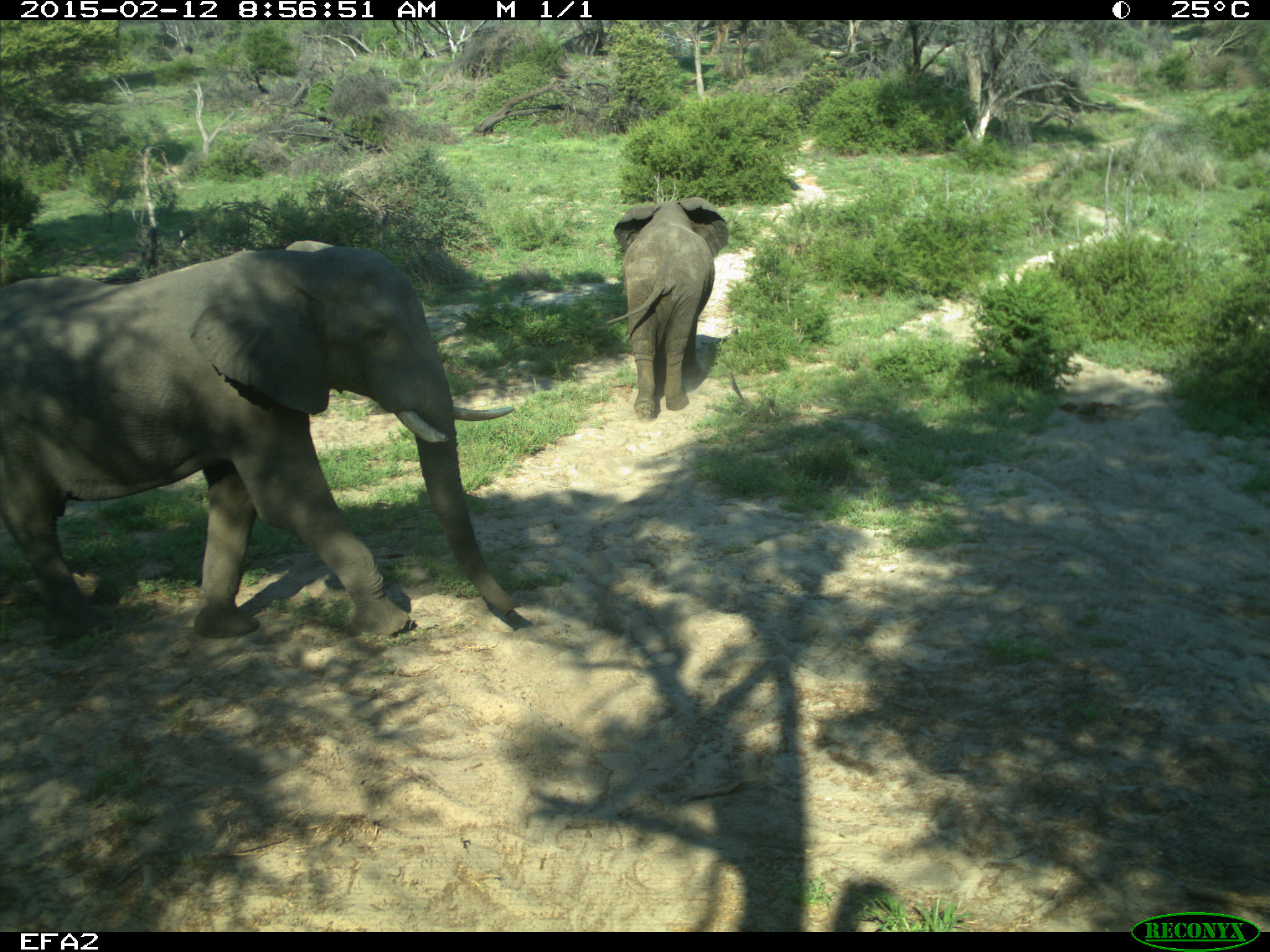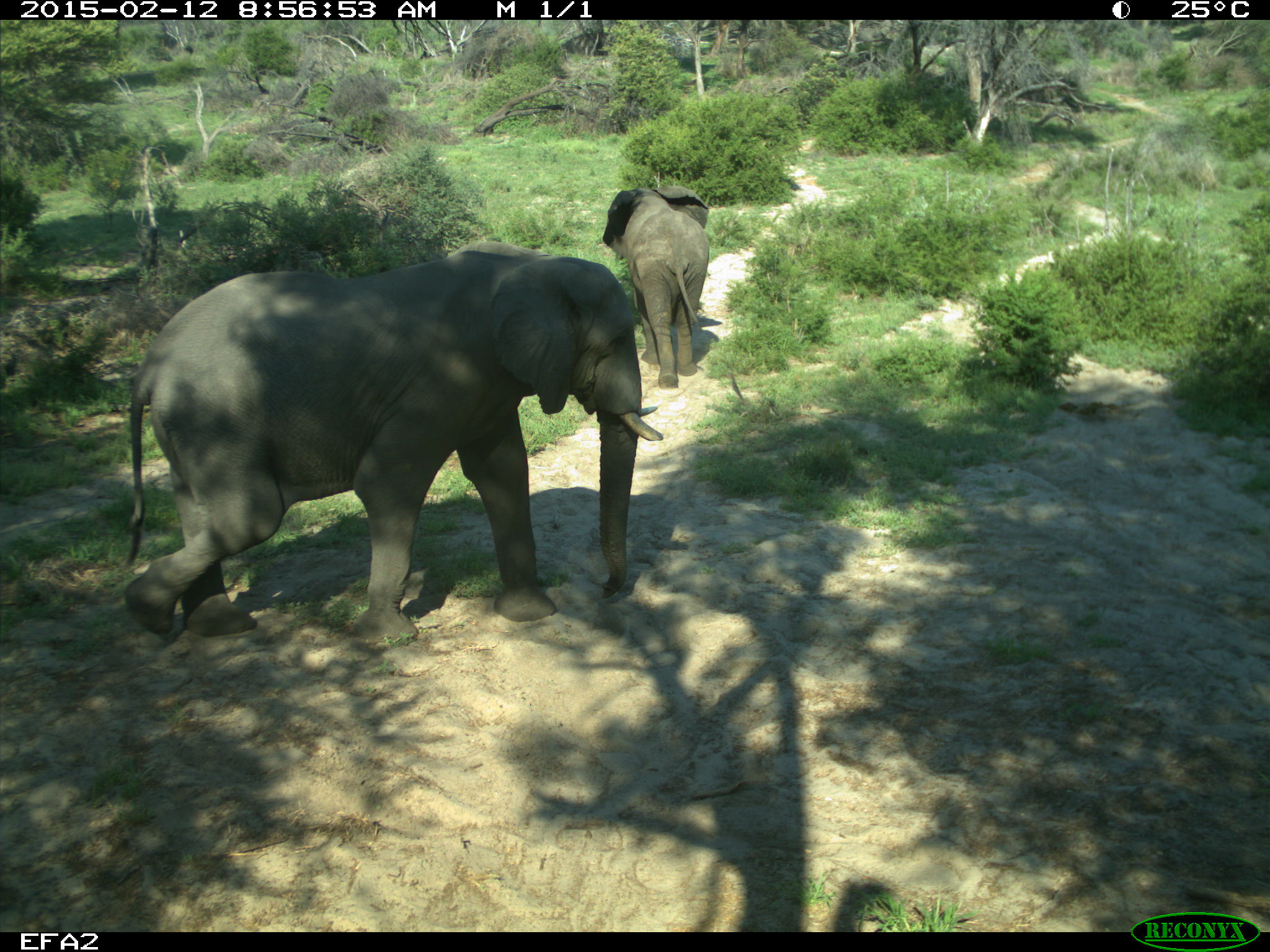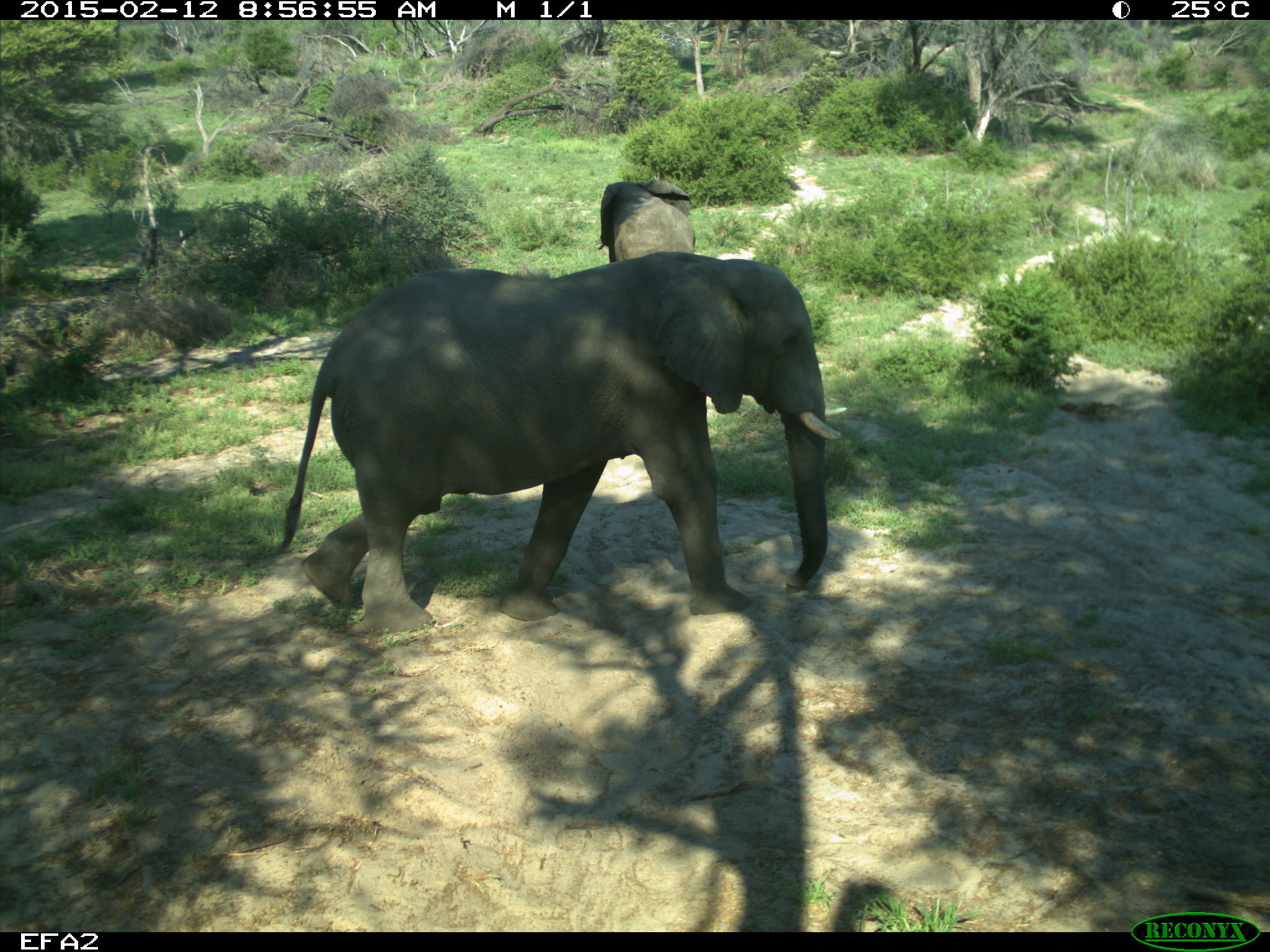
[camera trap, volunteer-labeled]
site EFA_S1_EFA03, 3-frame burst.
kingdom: Animalia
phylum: Chordata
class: Mammalia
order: Proboscidea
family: Elephantidae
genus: Loxodonta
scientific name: Loxodonta africana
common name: african bush elephant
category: elephant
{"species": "elephant (african bush elephant) (Loxodonta africana)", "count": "2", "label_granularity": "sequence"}